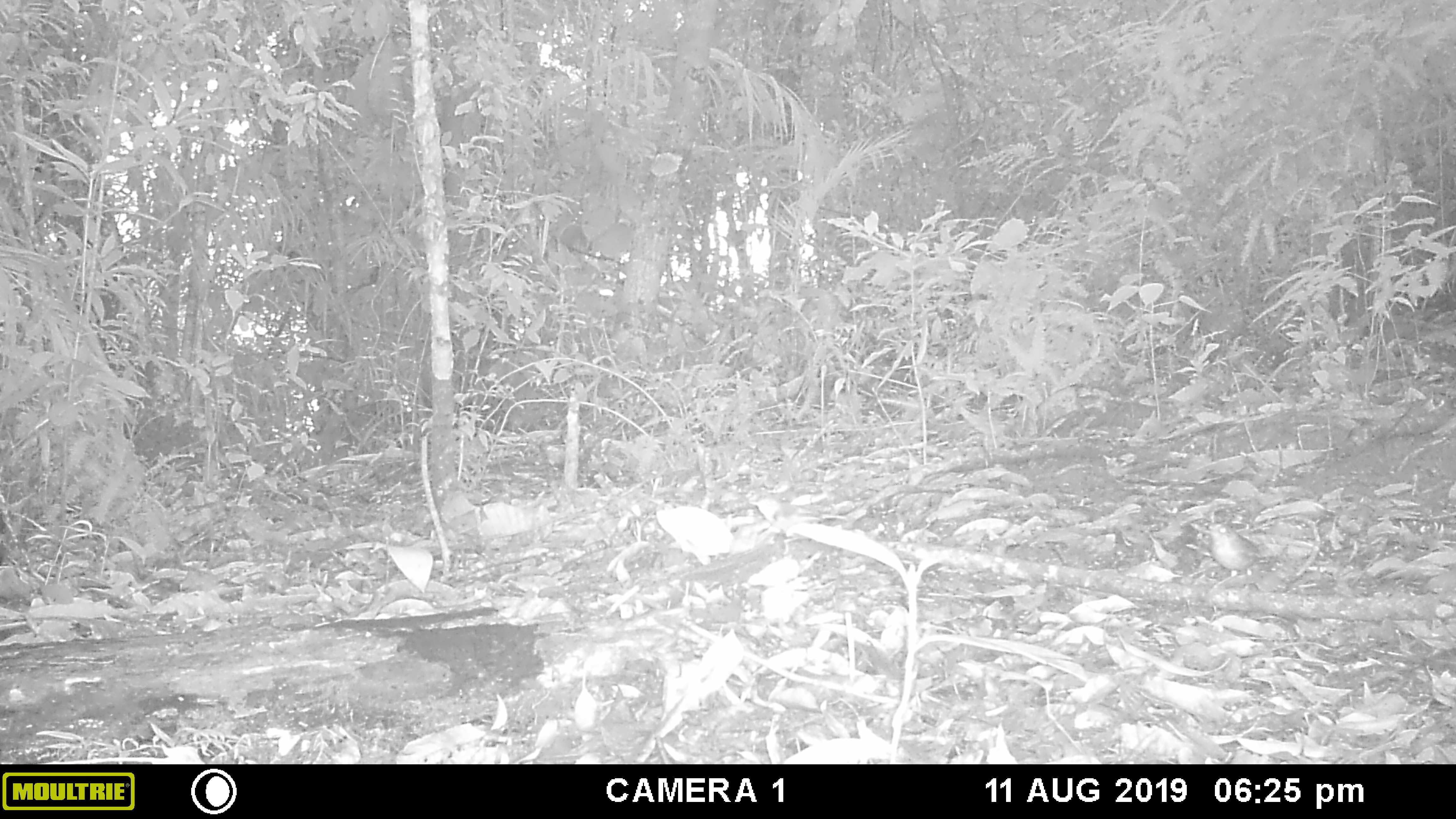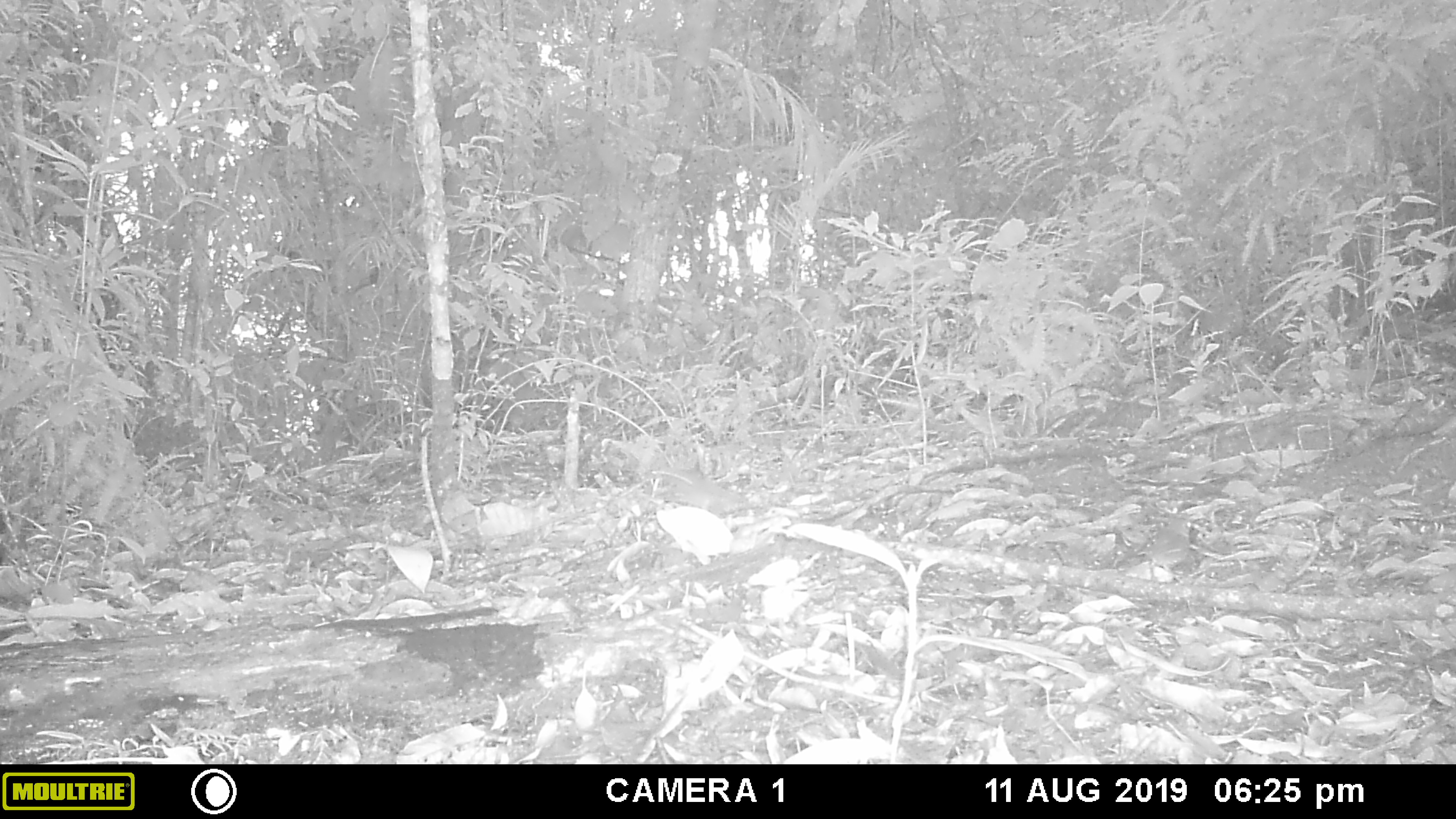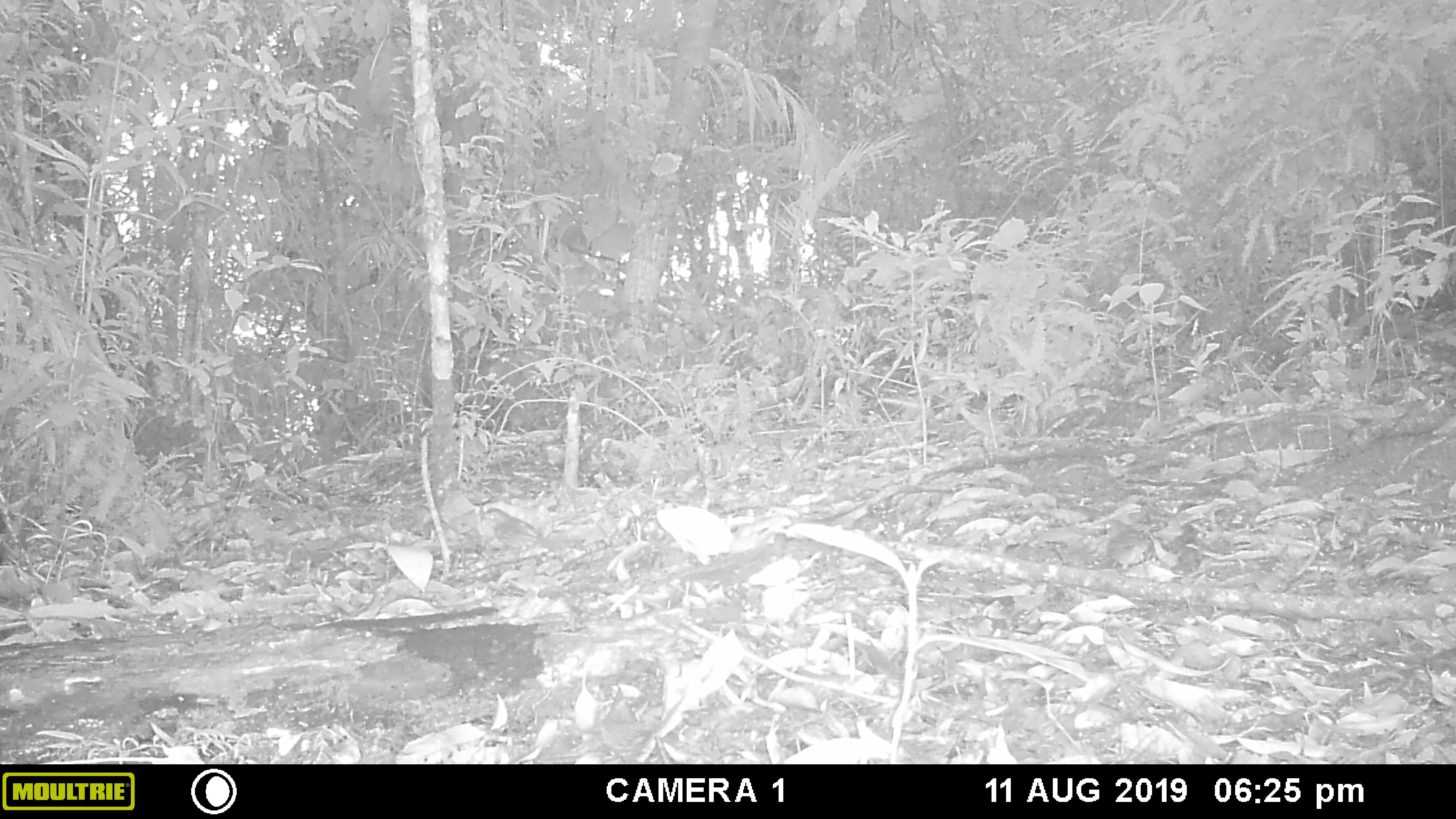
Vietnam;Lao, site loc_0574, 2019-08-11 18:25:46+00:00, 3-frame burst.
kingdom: Animalia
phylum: Chordata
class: Aves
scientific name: Aves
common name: bird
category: unidentified bird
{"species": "unidentified bird (bird) (Aves)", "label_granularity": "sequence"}